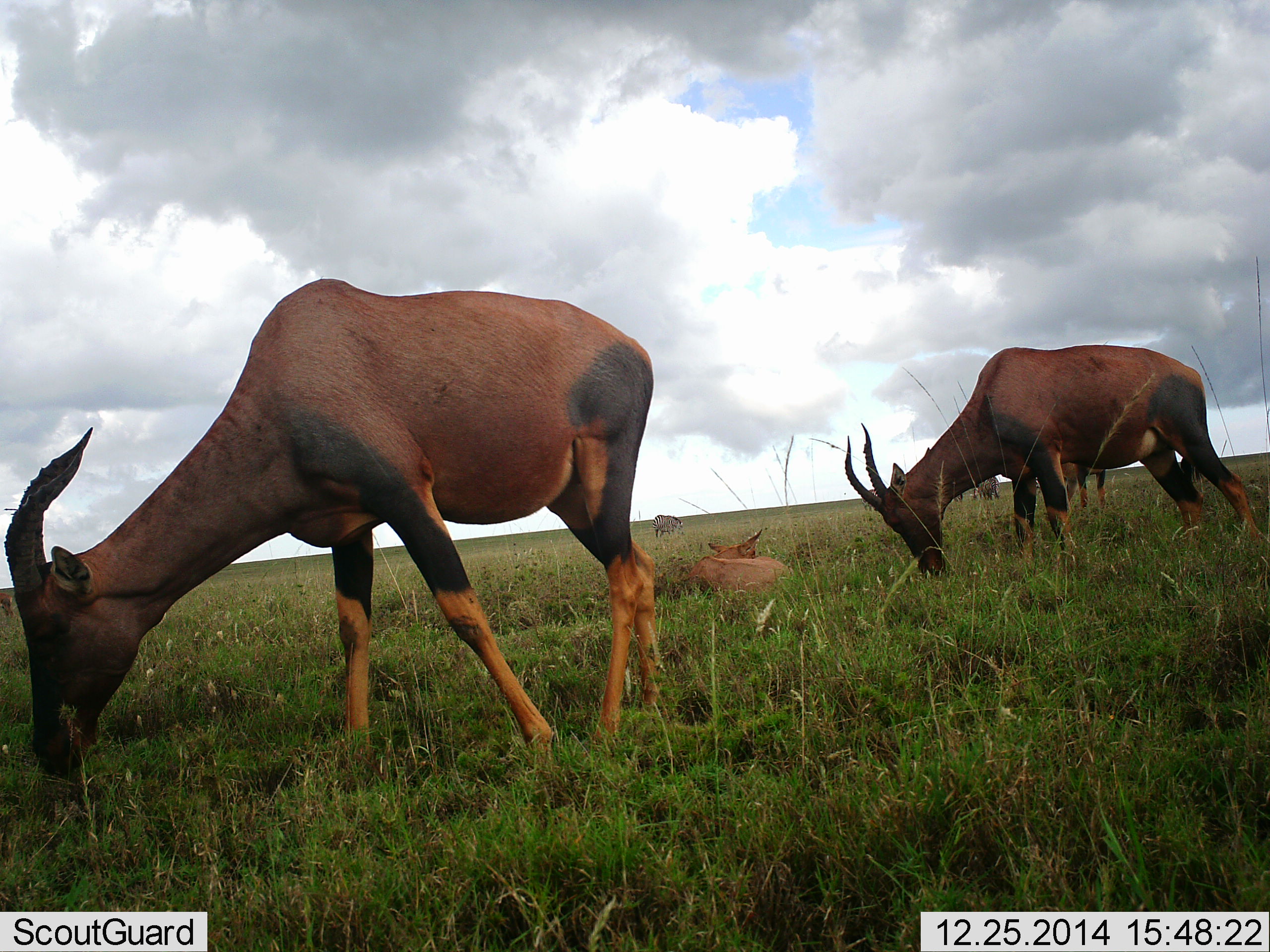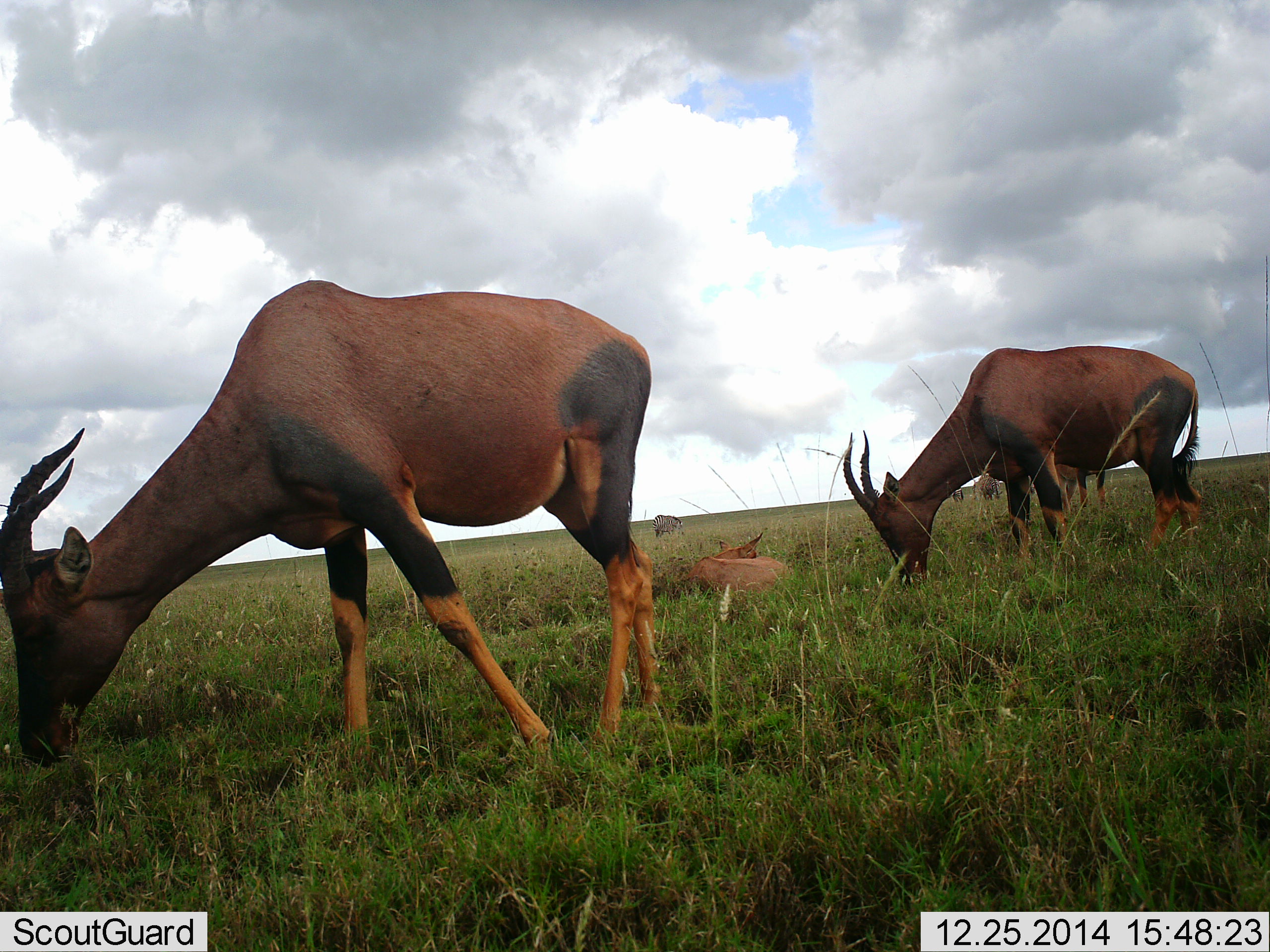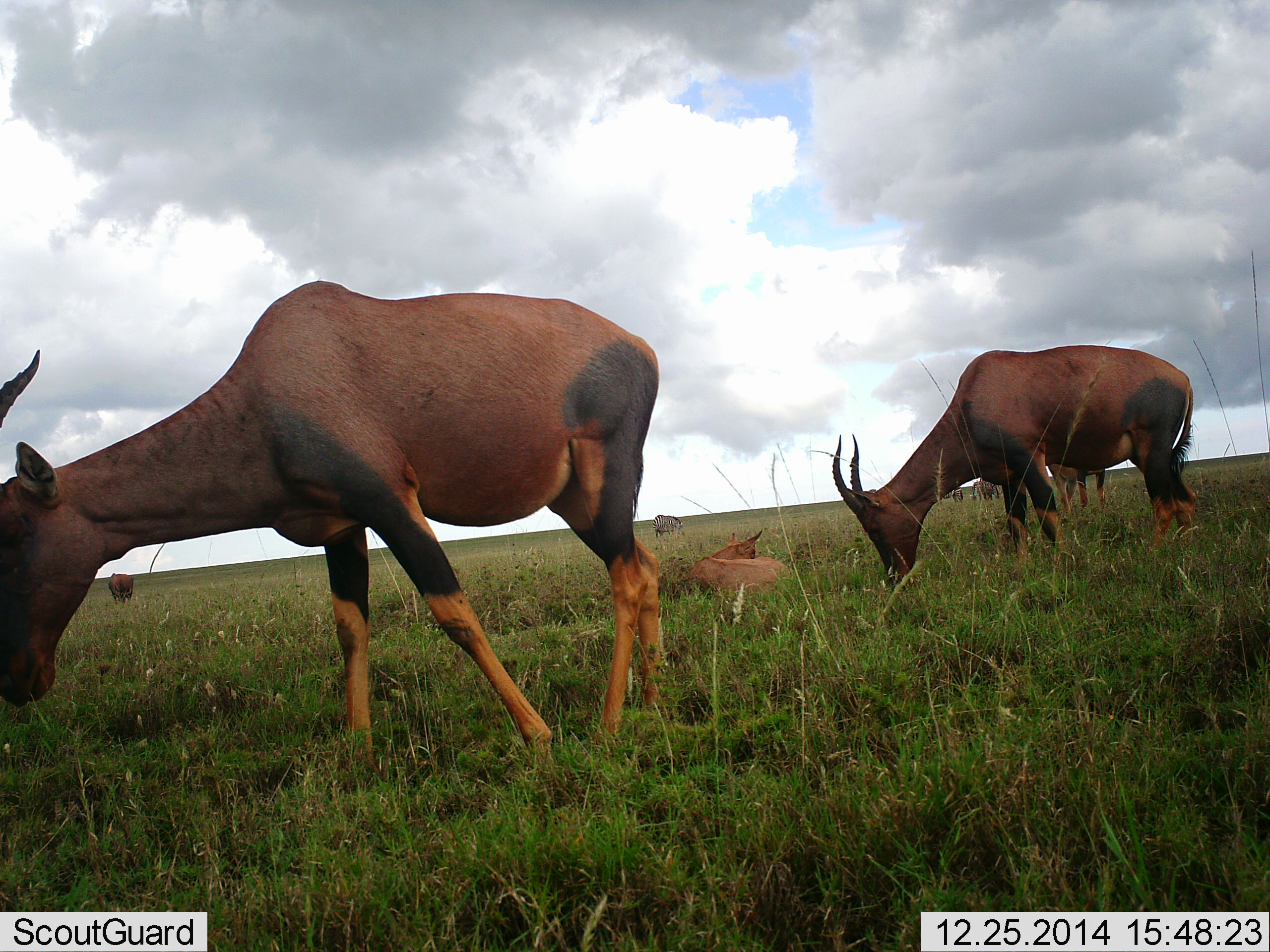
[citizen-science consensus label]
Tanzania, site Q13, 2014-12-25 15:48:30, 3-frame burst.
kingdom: Animalia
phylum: Chordata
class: Mammalia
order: Artiodactyla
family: Bovidae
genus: Damaliscus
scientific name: Damaliscus lunatus jimela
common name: topi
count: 6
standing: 25%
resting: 50%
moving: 0%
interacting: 8%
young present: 42%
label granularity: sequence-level